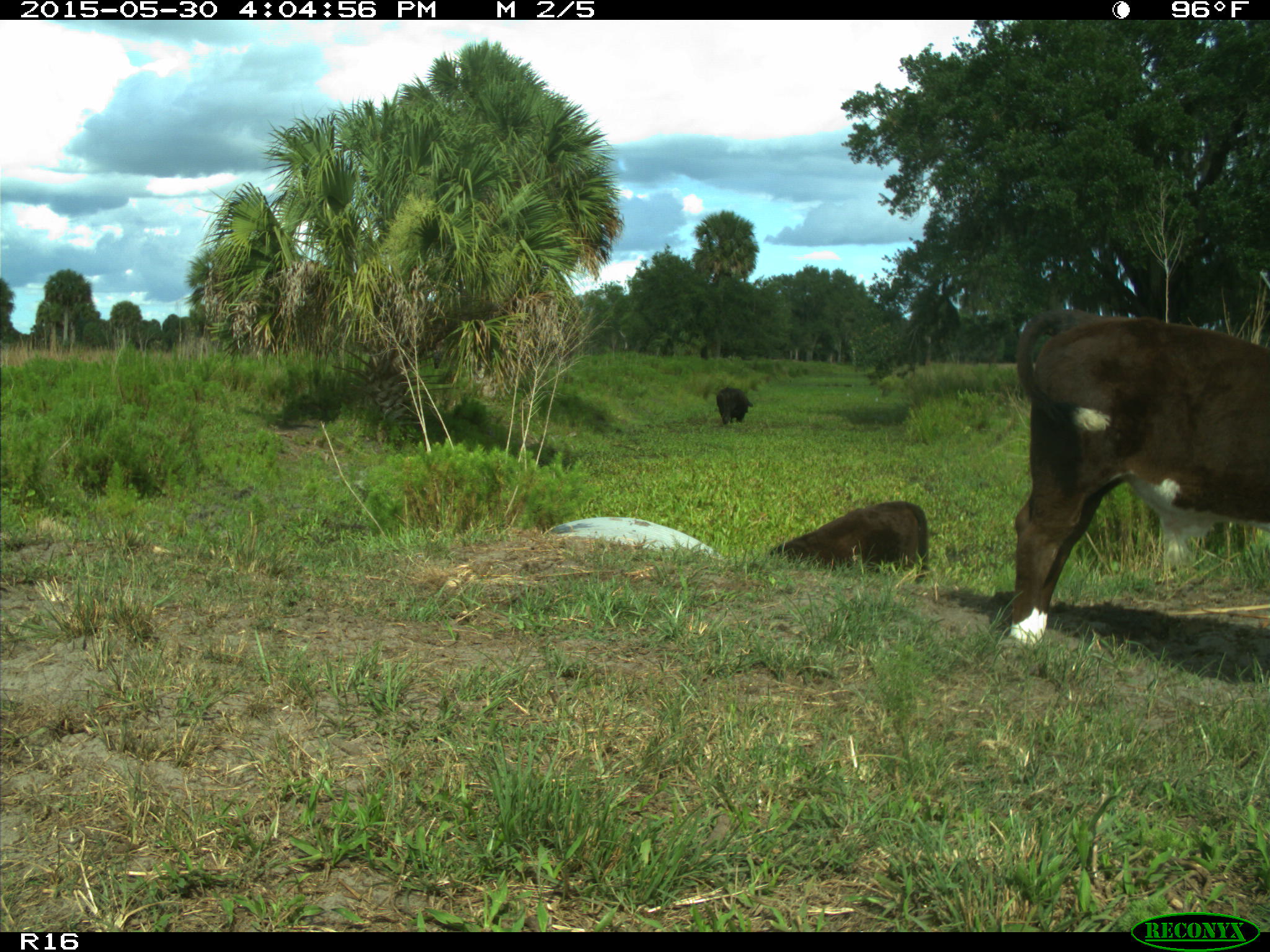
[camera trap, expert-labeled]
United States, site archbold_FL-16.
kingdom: Animalia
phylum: Chordata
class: Mammalia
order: Artiodactyla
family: Bovidae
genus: Bos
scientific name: Bos taurus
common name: domestic cow